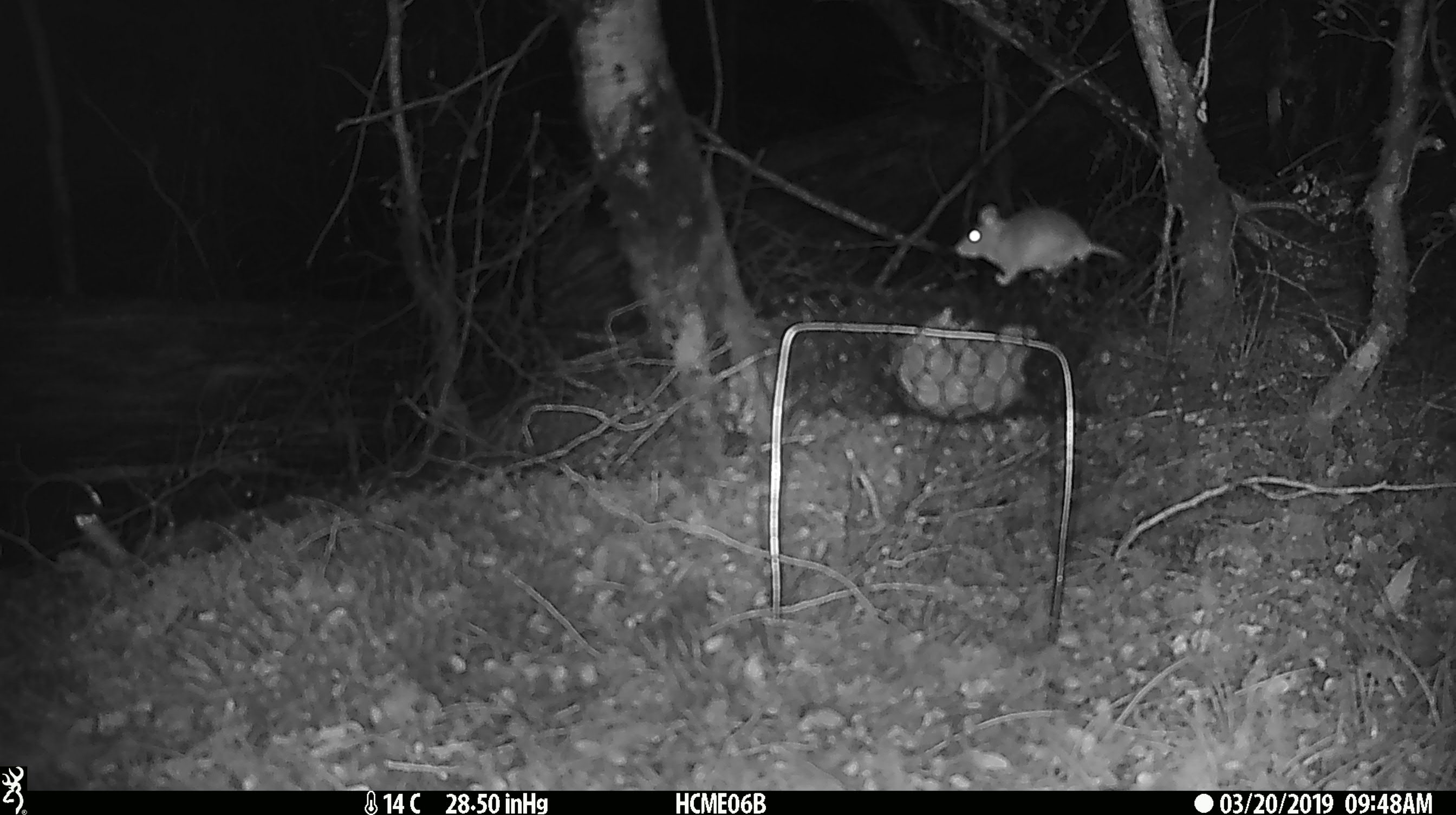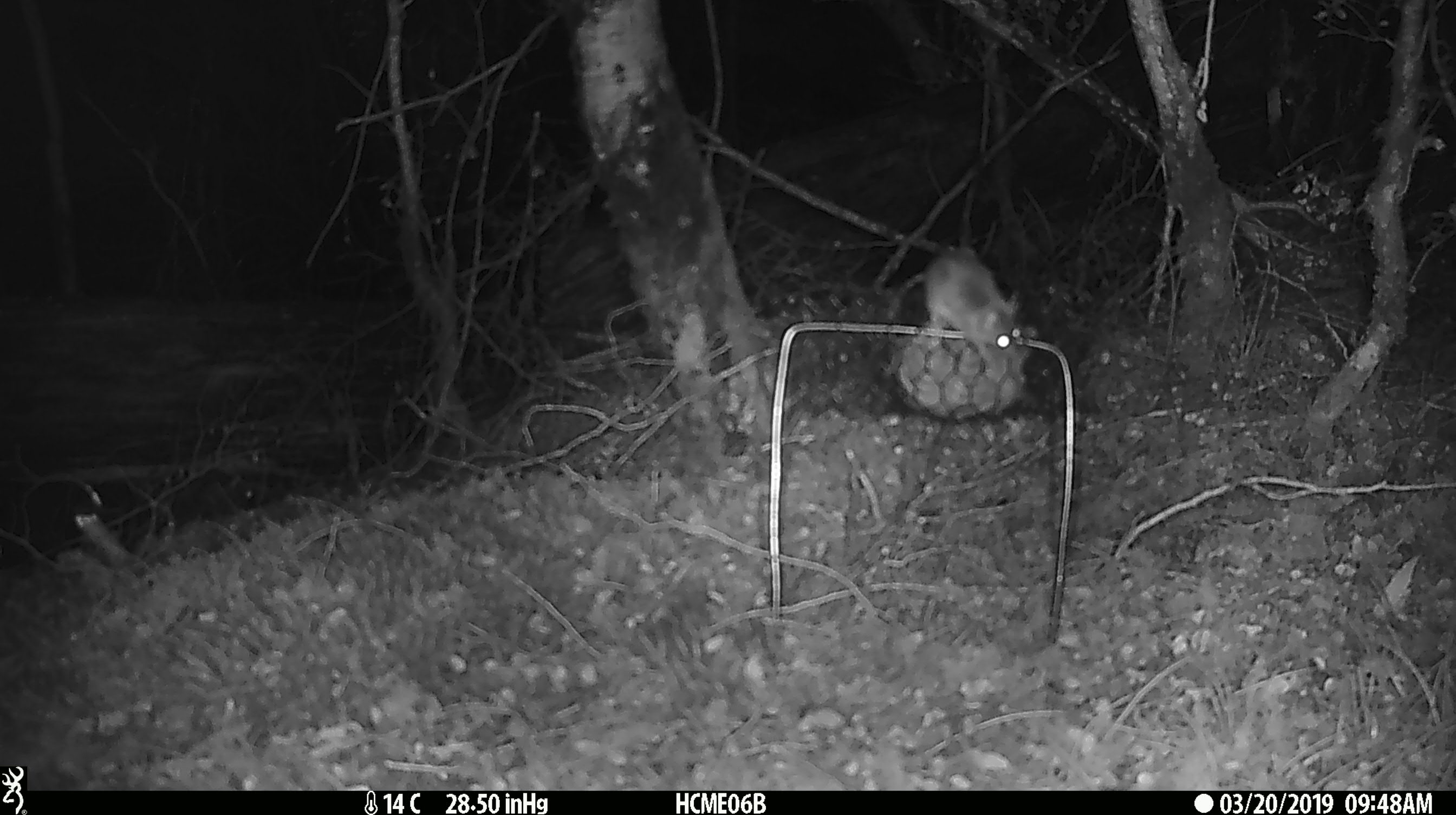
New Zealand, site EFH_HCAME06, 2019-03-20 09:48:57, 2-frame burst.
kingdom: Animalia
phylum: Chordata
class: Mammalia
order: Rodentia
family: Muridae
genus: Mus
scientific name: Mus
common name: mouse